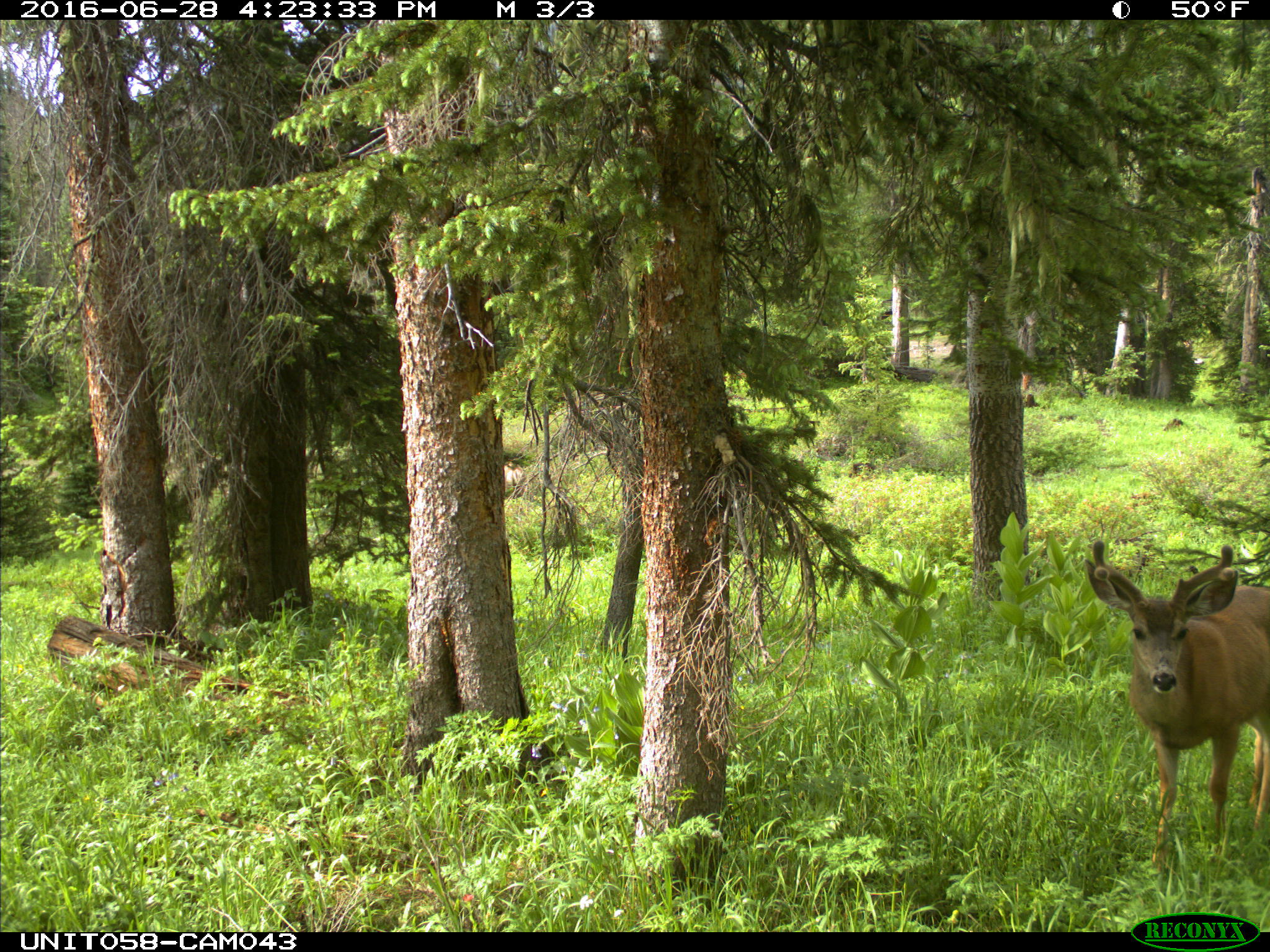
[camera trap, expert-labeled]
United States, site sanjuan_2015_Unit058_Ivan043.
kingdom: Animalia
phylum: Chordata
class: Mammalia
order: Artiodactyla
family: Cervidae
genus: Odocoileus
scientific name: Odocoileus hemionus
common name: mule deer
Odocoileus hemionus (mule deer).